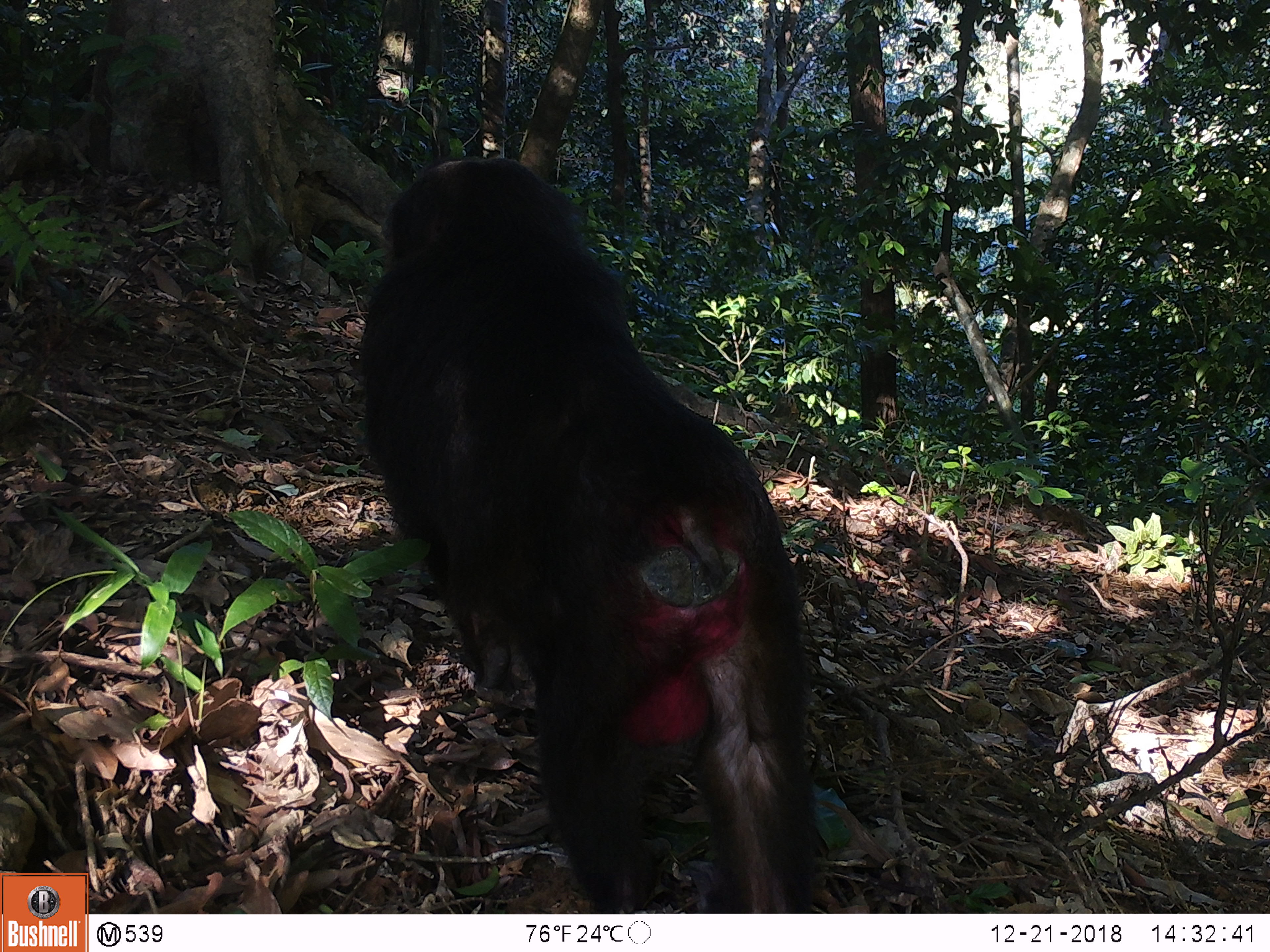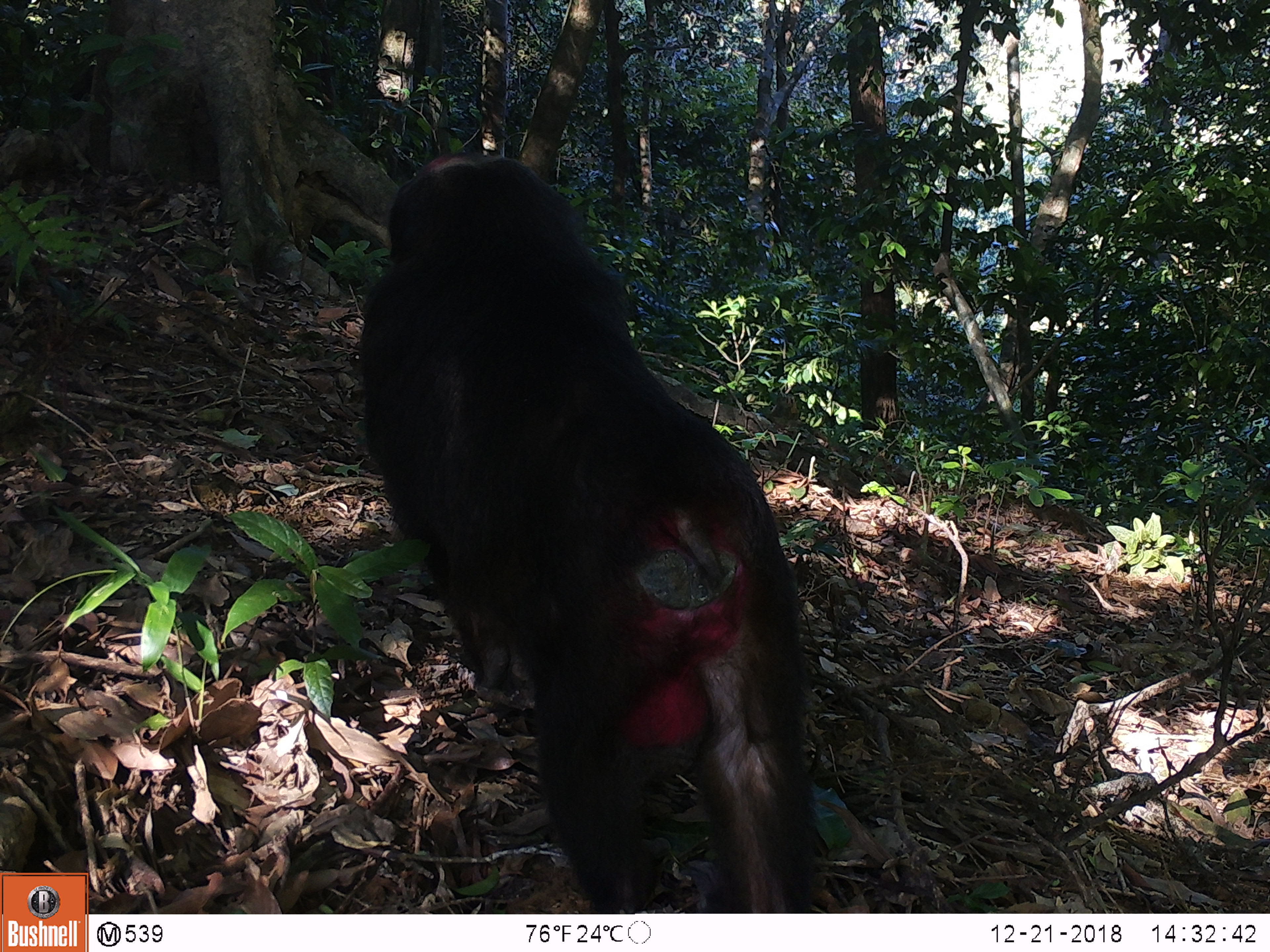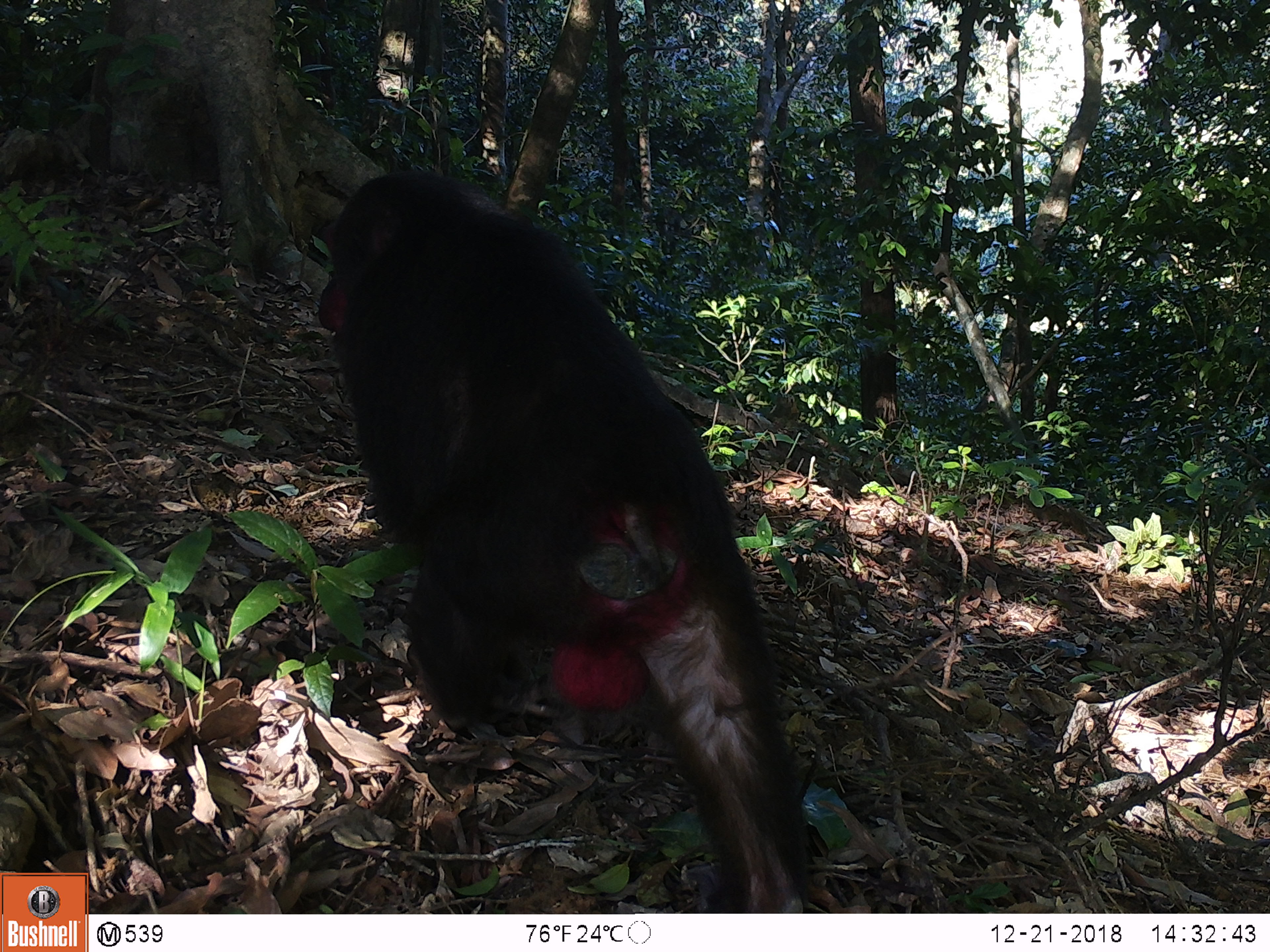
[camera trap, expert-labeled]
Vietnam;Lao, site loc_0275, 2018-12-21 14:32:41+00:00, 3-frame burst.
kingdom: Animalia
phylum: Chordata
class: Mammalia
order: Primates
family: Cercopithecidae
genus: Macaca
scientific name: Macaca arctoides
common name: stump-tailed macaque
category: stump tailed macaque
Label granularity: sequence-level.